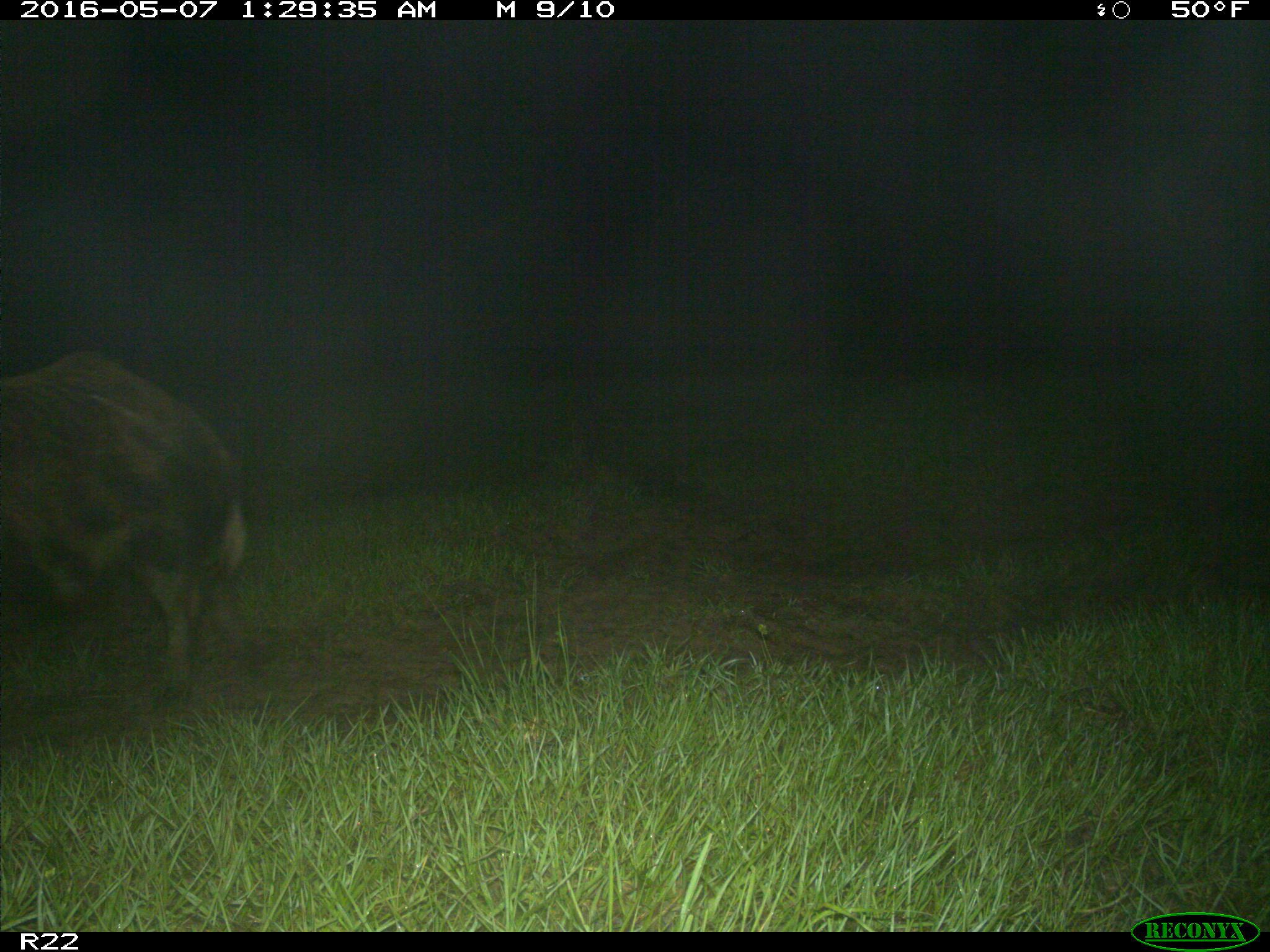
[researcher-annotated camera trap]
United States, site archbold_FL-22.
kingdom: Animalia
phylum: Chordata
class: Mammalia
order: Artiodactyla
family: Suidae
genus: Sus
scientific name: Sus scrofa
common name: wild boar